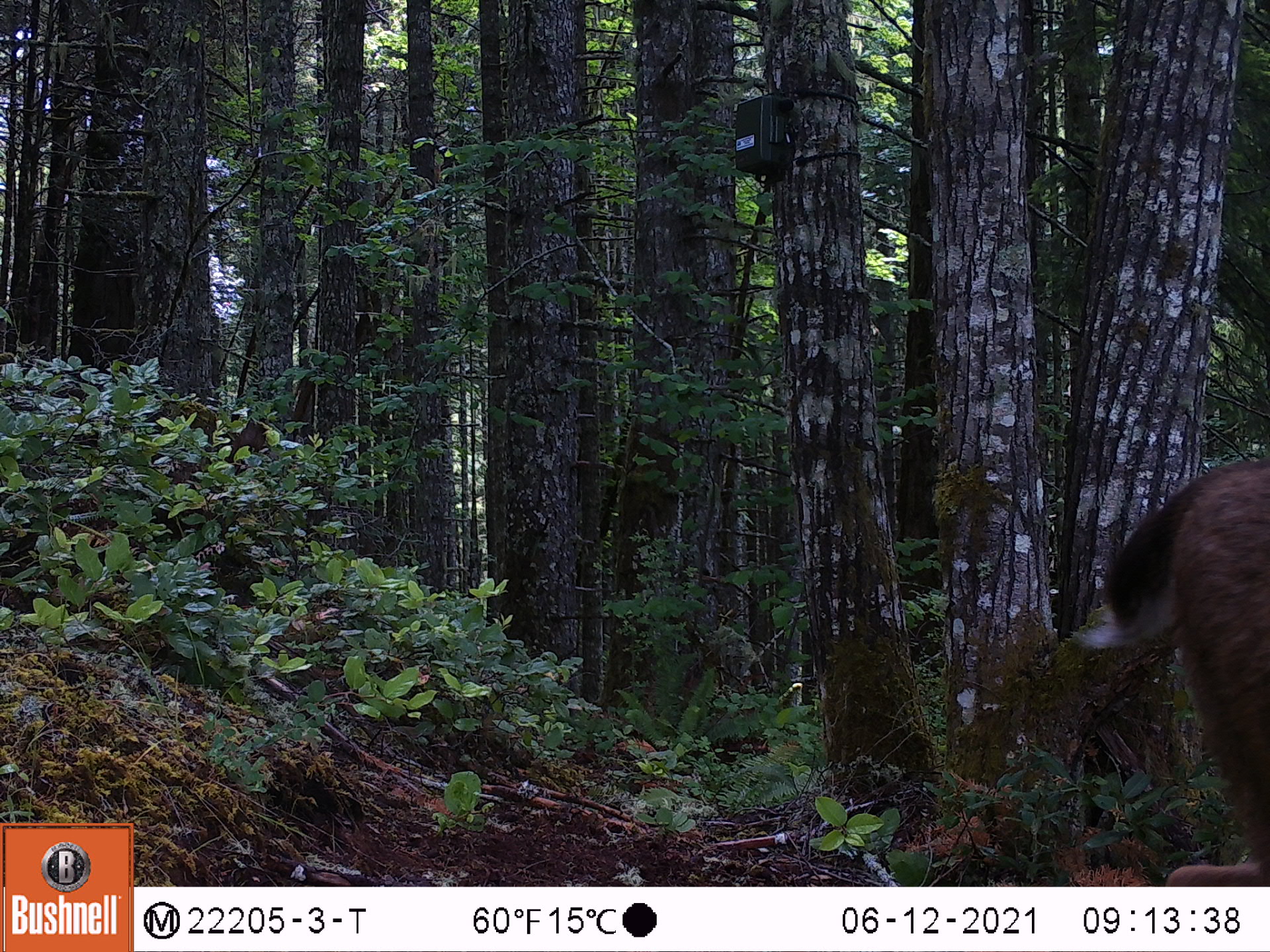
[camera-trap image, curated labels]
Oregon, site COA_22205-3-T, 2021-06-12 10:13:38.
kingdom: Animalia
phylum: Chordata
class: Mammalia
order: Artiodactyla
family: Cervidae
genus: Odocoileus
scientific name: Odocoileus hemionus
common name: black-tailed deer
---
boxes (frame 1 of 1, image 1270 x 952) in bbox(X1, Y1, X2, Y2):
black-tailed deer: bbox(1044, 435, 1269, 886)